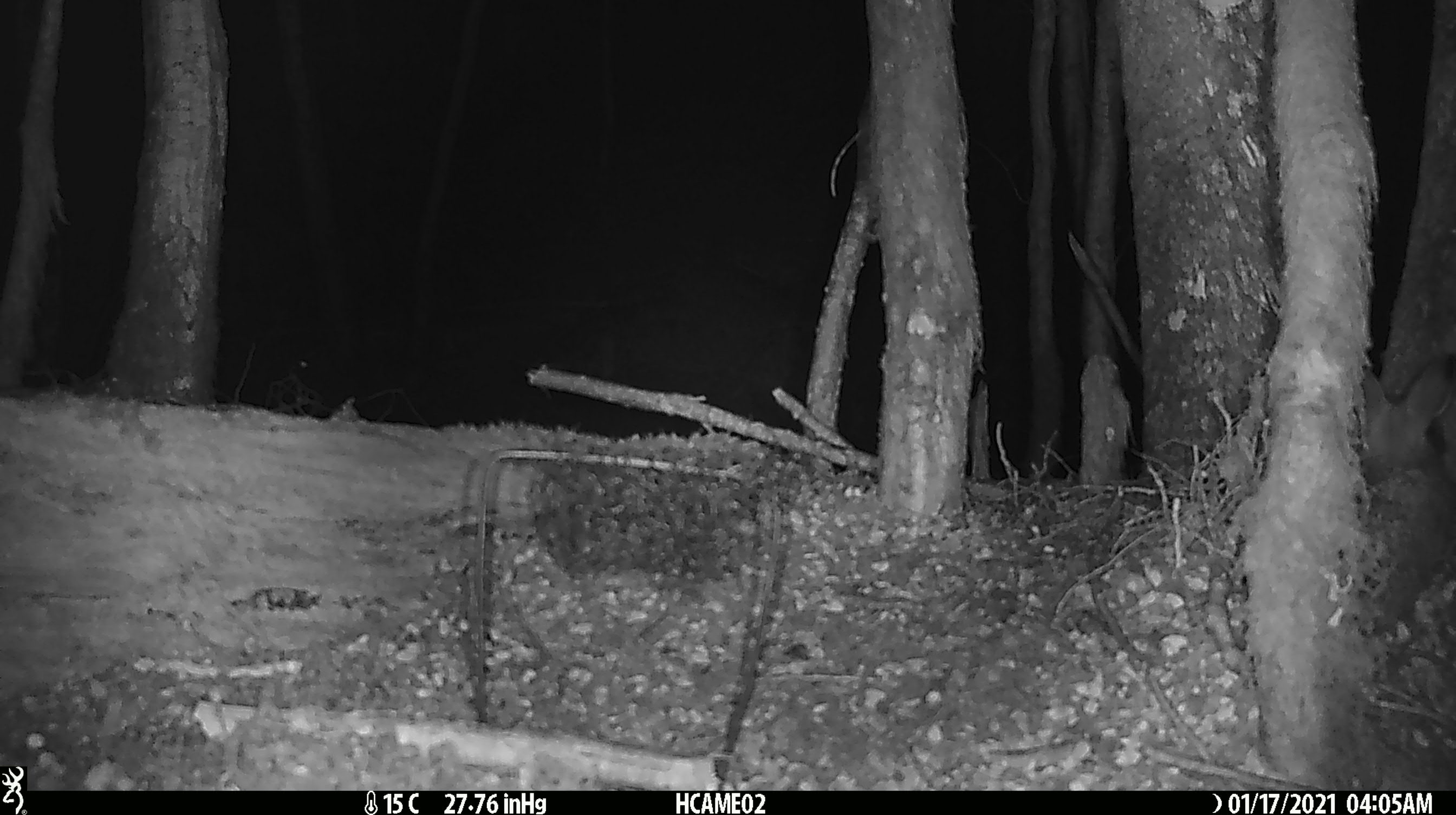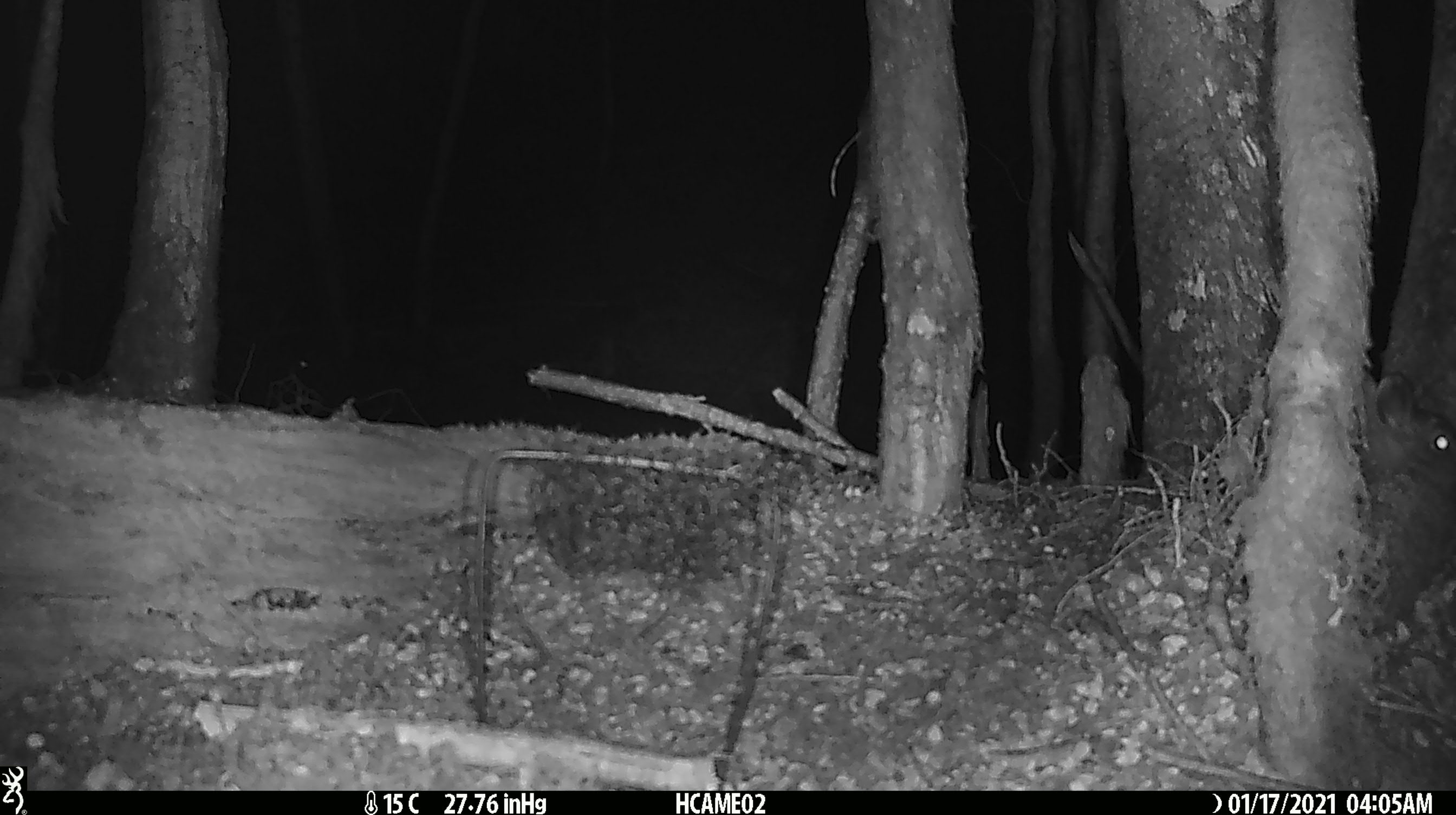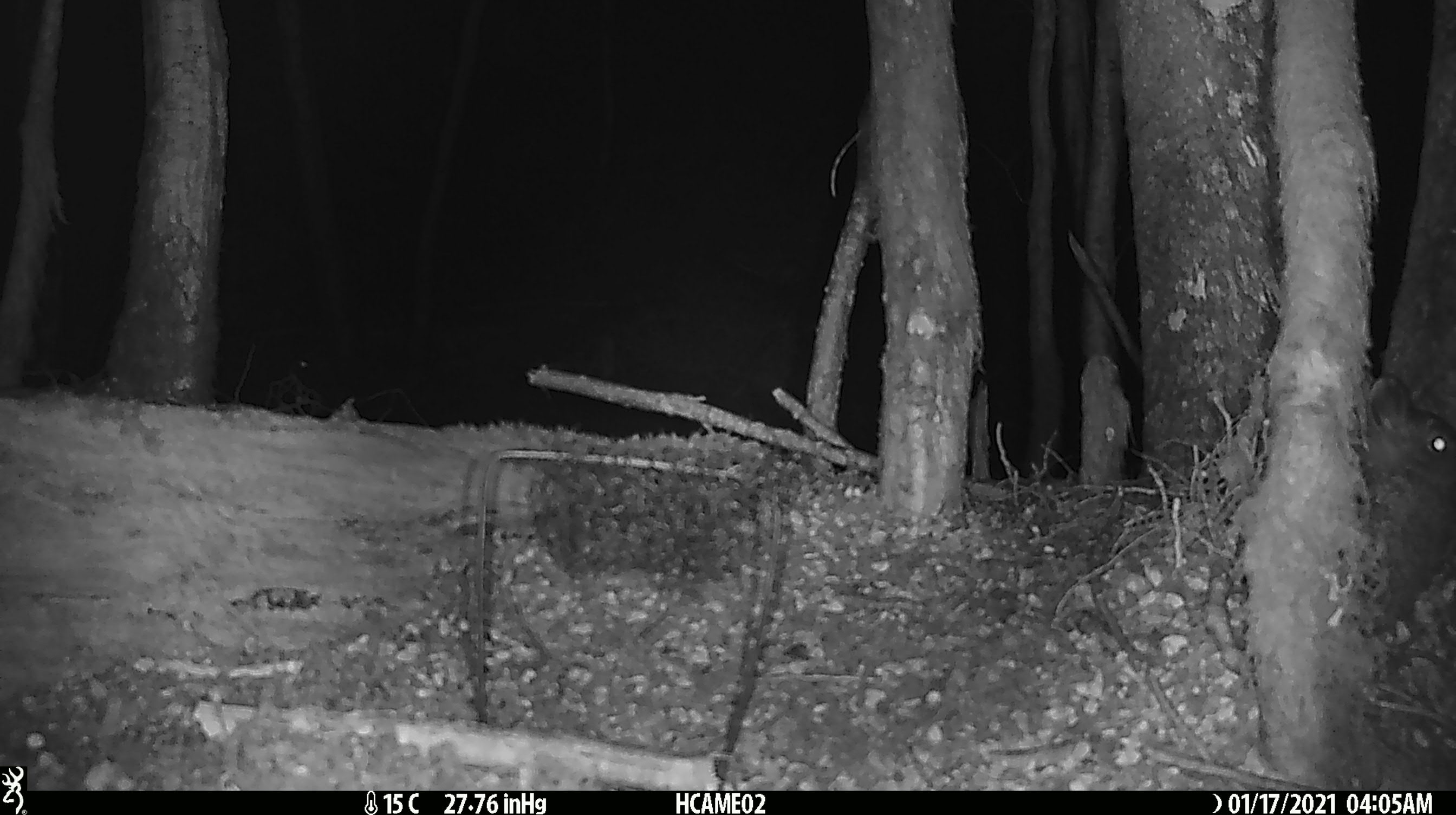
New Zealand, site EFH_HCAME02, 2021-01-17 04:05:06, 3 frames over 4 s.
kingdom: Animalia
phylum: Chordata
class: Mammalia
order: Lagomorpha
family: Leporidae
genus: Oryctolagus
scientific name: Oryctolagus cuniculus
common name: european rabbit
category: rabbit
Rabbit (european rabbit) (Oryctolagus cuniculus).